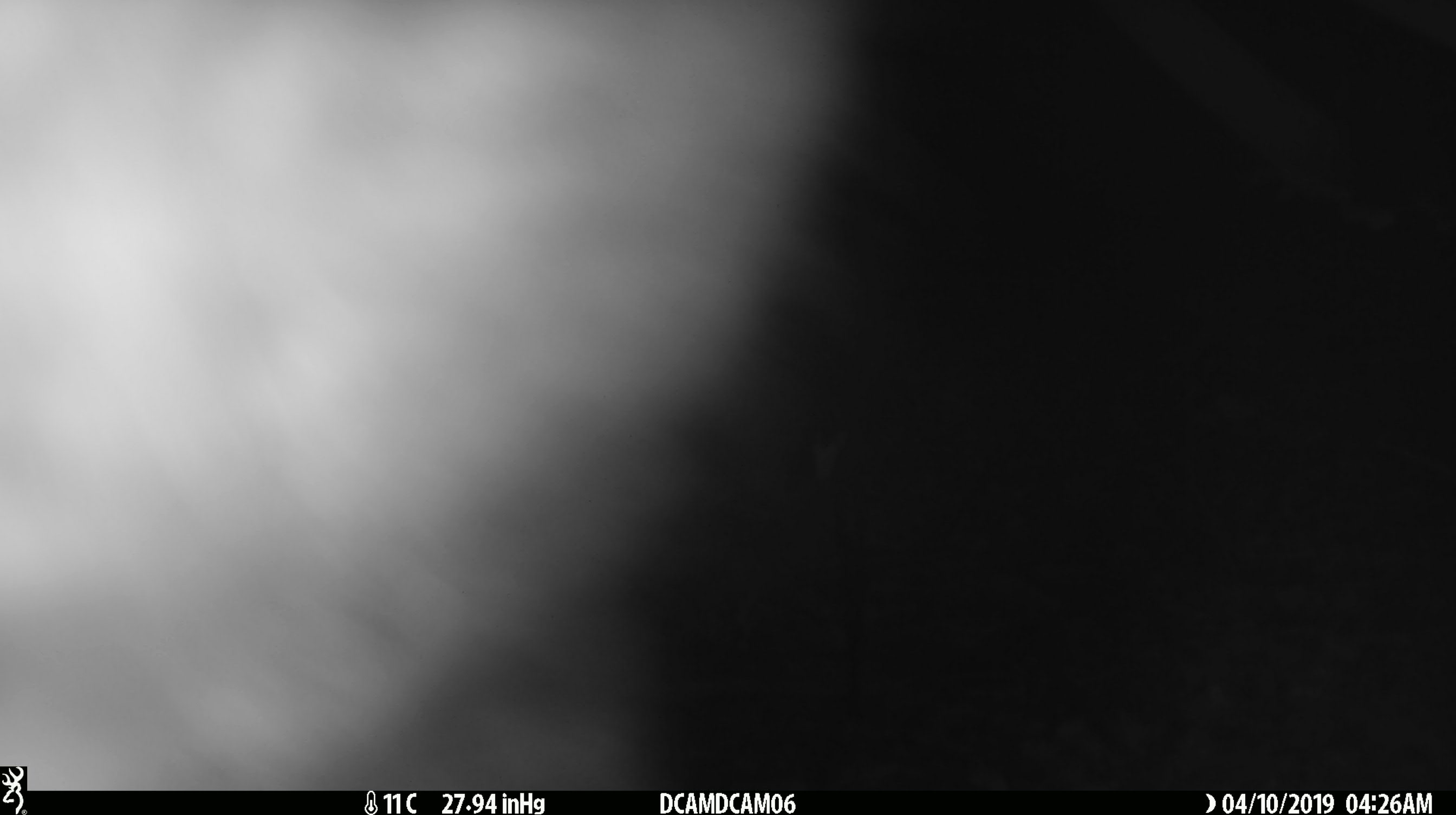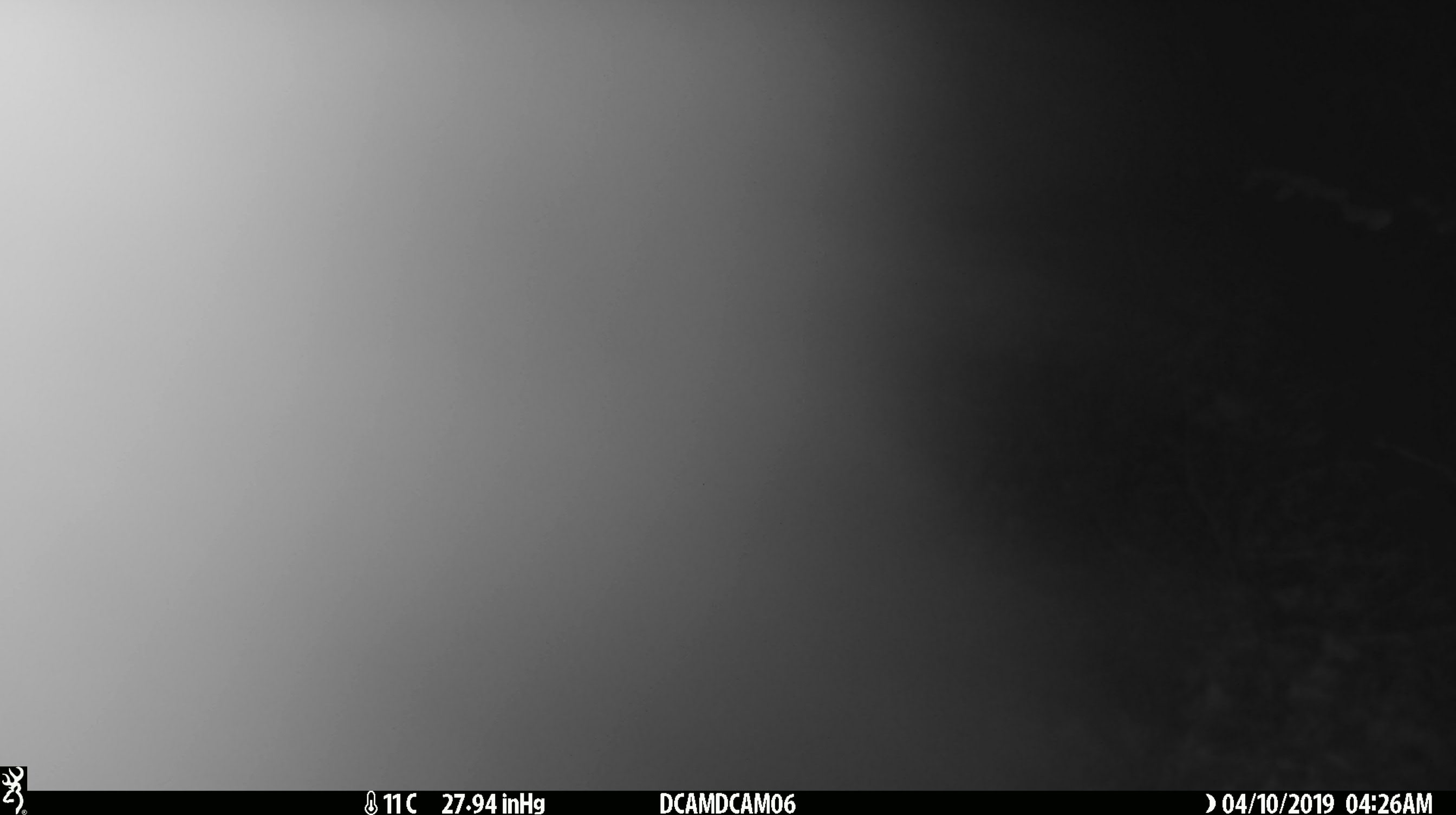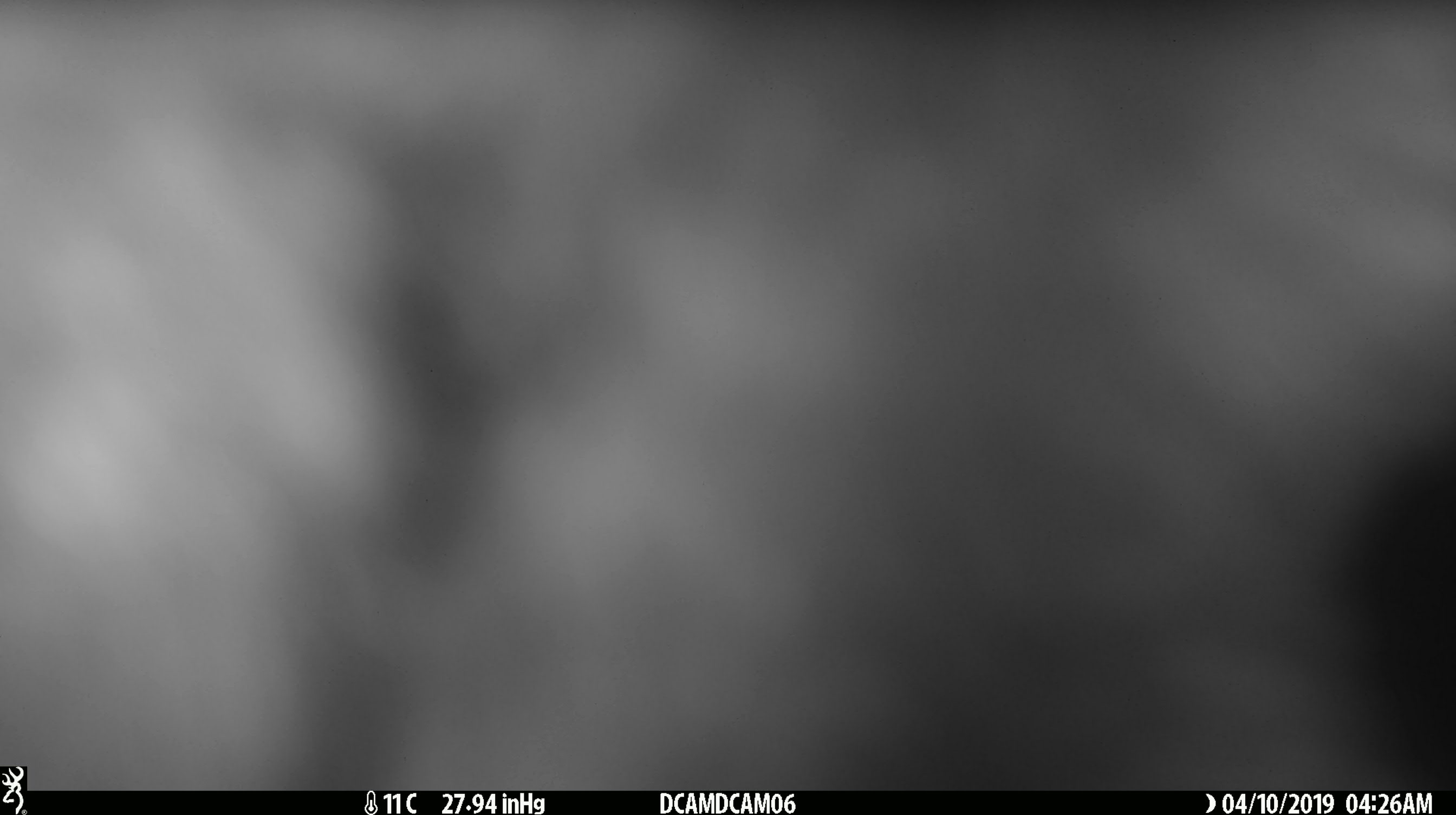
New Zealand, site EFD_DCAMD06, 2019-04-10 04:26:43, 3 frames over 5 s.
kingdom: Animalia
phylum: Chordata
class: Mammalia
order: Diprotodontia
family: Phalangeridae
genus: Trichosurus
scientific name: Trichosurus vulpecula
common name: common brushtail possum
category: possum